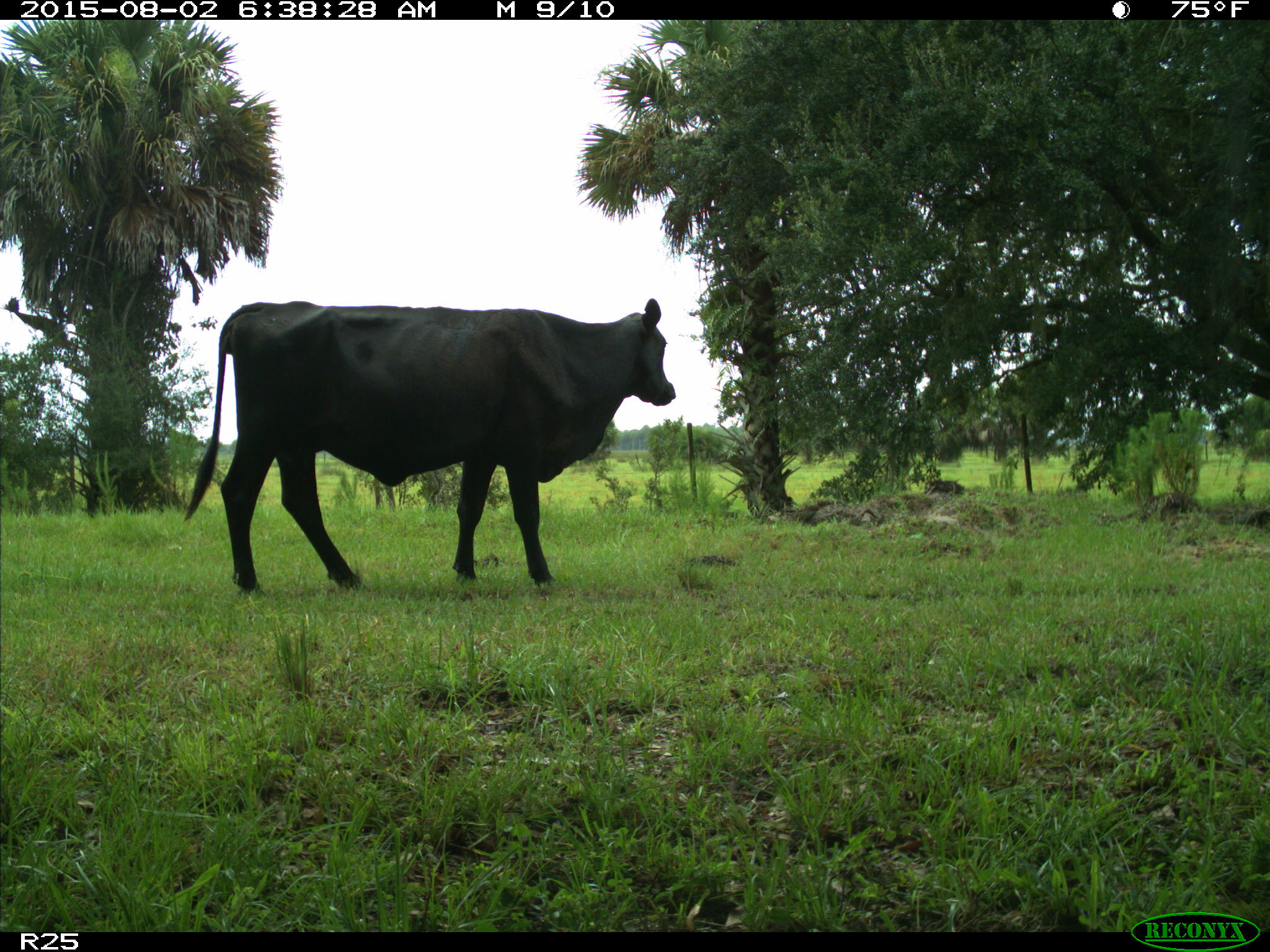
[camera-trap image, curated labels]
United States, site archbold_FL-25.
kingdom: Animalia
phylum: Chordata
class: Mammalia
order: Artiodactyla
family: Bovidae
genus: Bos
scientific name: Bos taurus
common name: domestic cow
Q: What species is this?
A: Bos taurus (domestic cow).